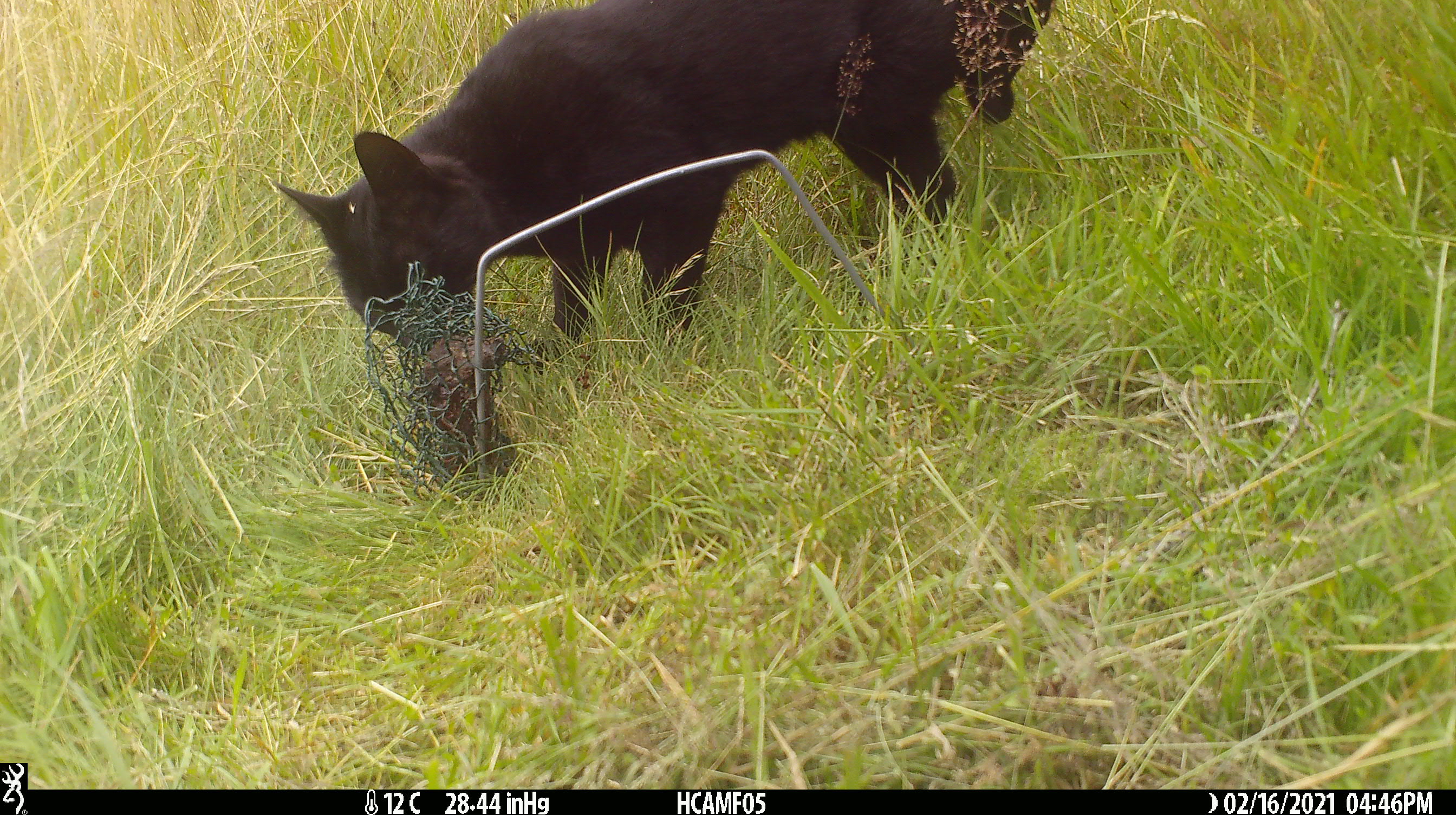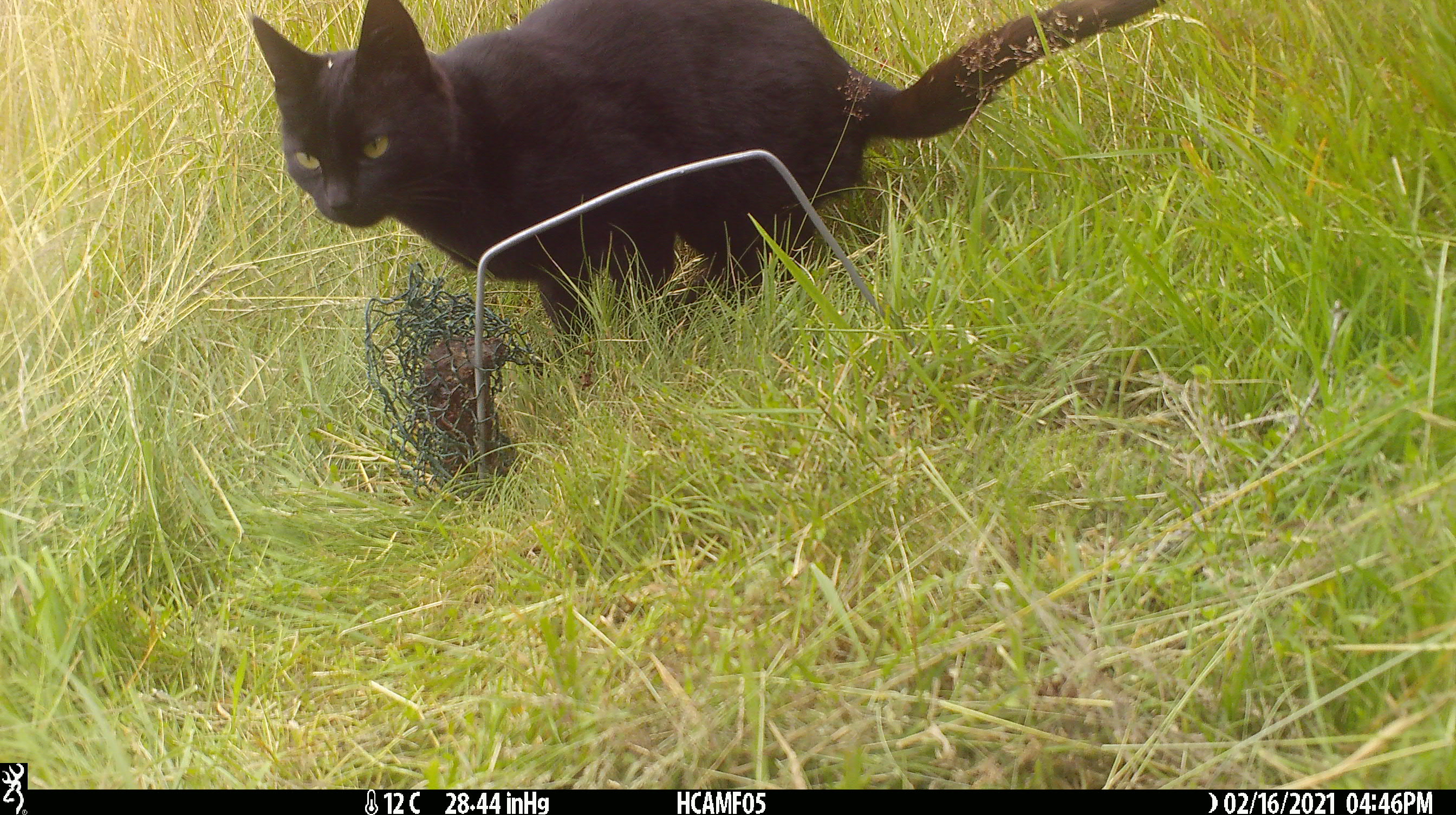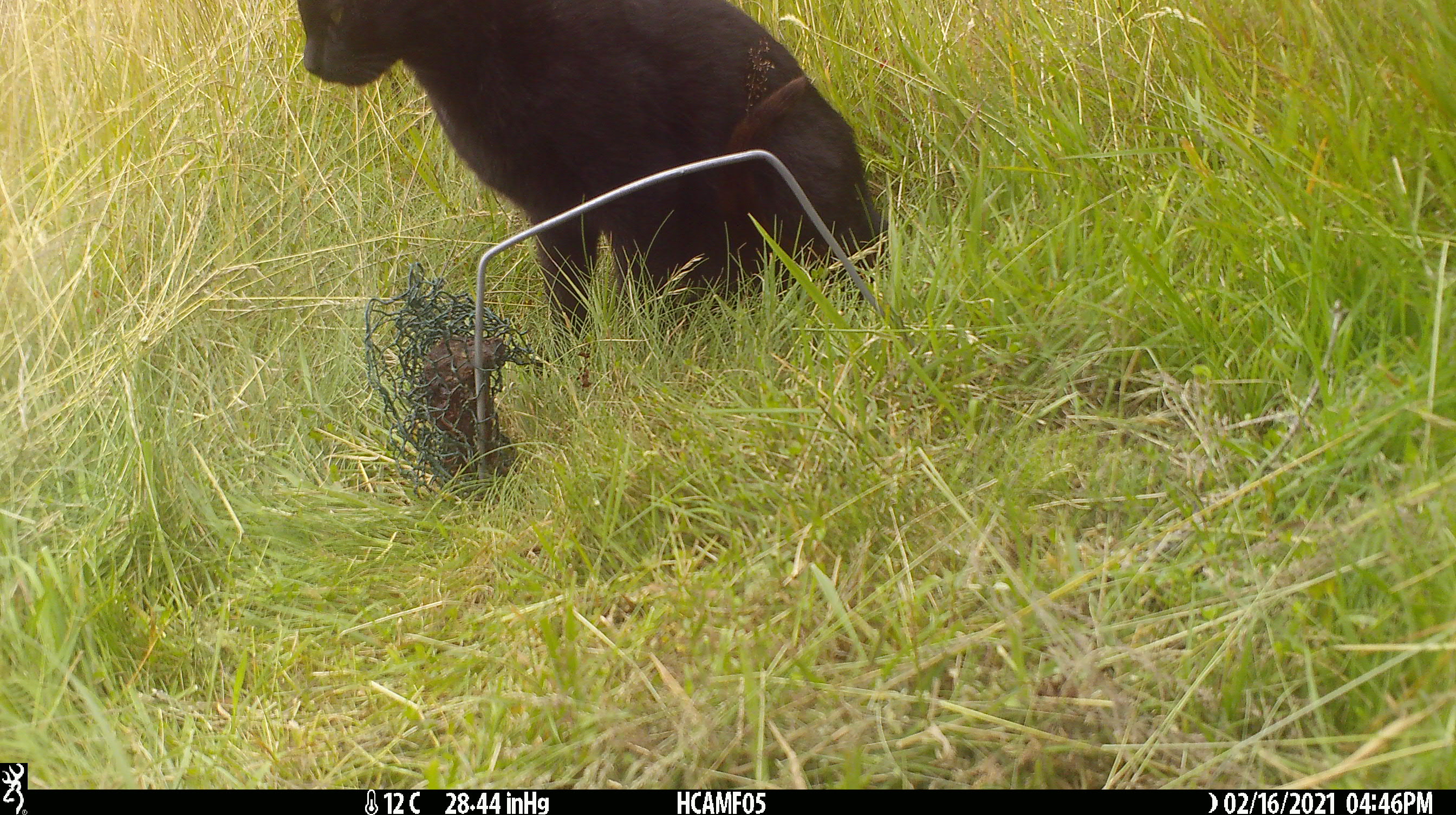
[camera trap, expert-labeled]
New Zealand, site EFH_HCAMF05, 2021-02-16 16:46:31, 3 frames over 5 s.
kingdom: Animalia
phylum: Chordata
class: Mammalia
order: Carnivora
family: Felidae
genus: Felis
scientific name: Felis catus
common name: domestic cat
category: cat